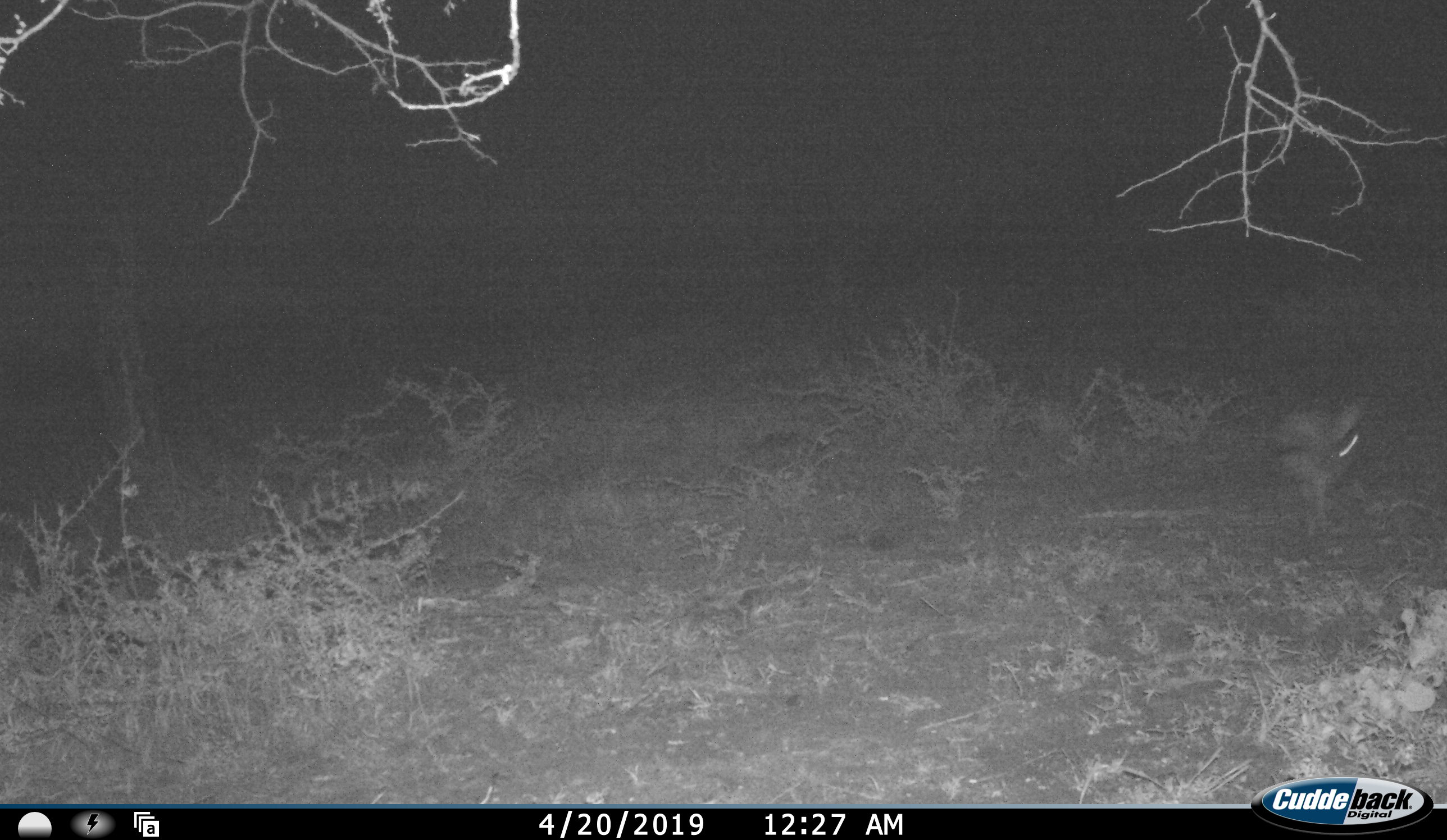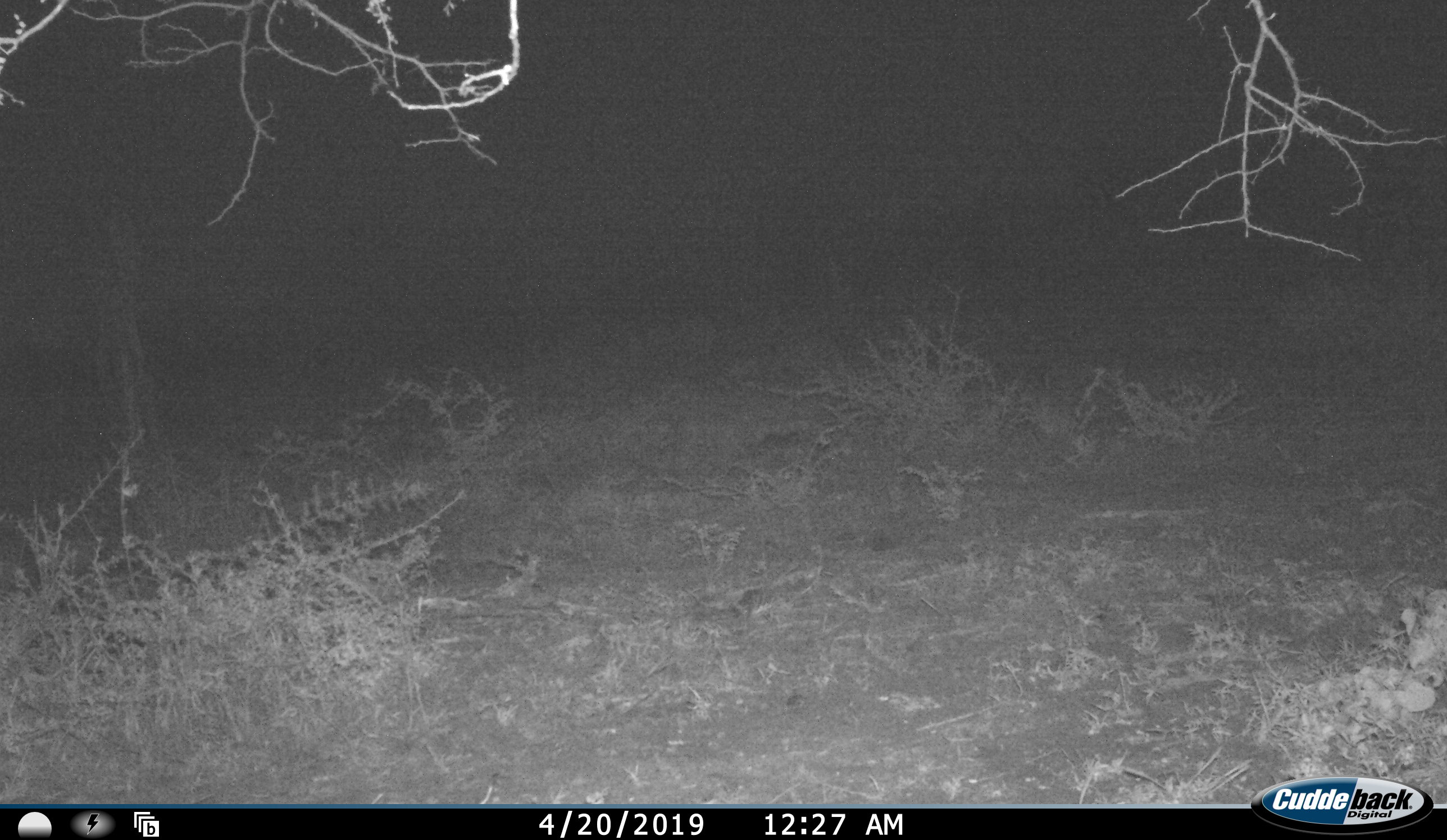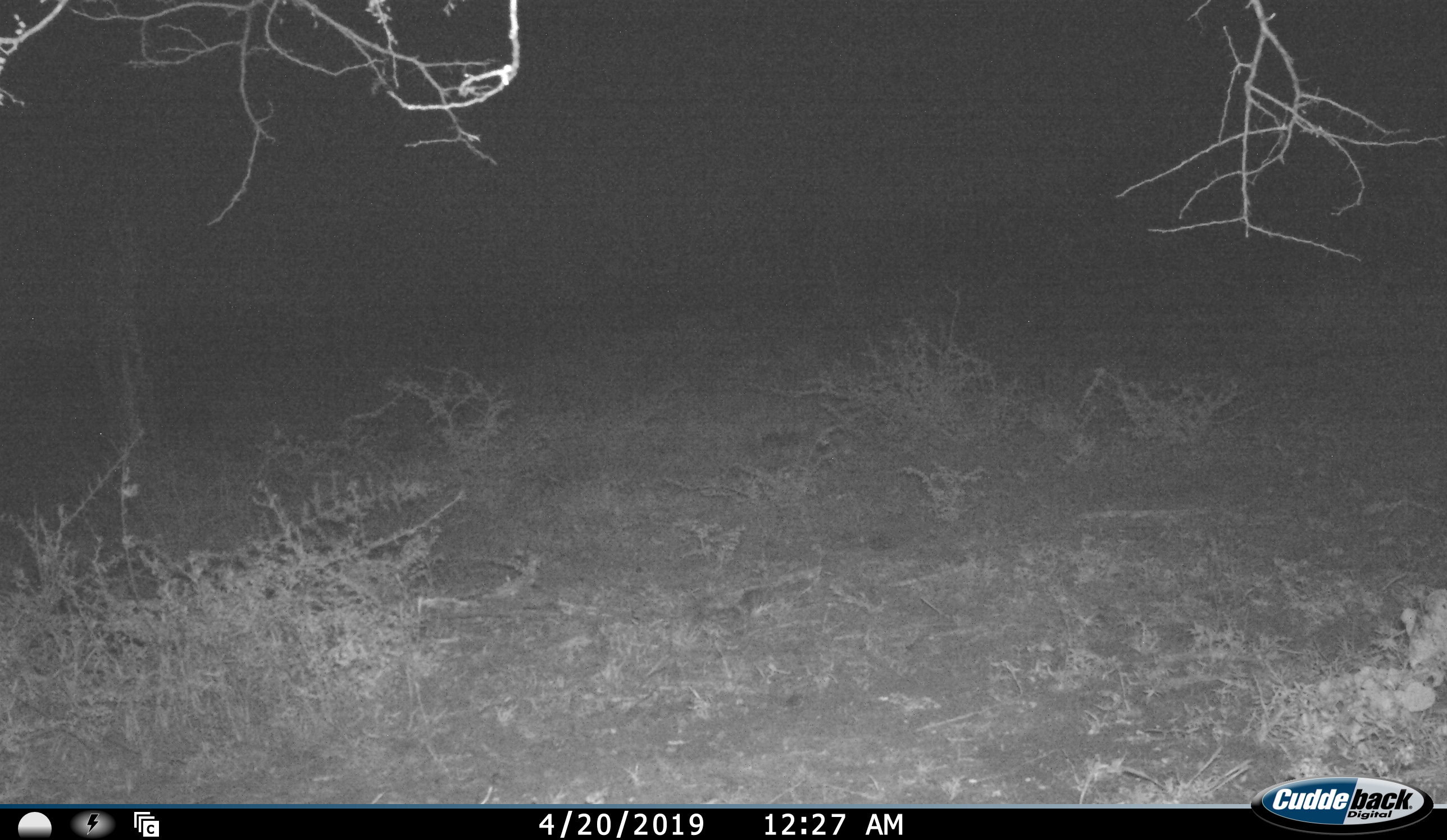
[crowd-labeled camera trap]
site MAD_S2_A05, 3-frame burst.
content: unidentified animal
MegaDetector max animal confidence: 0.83